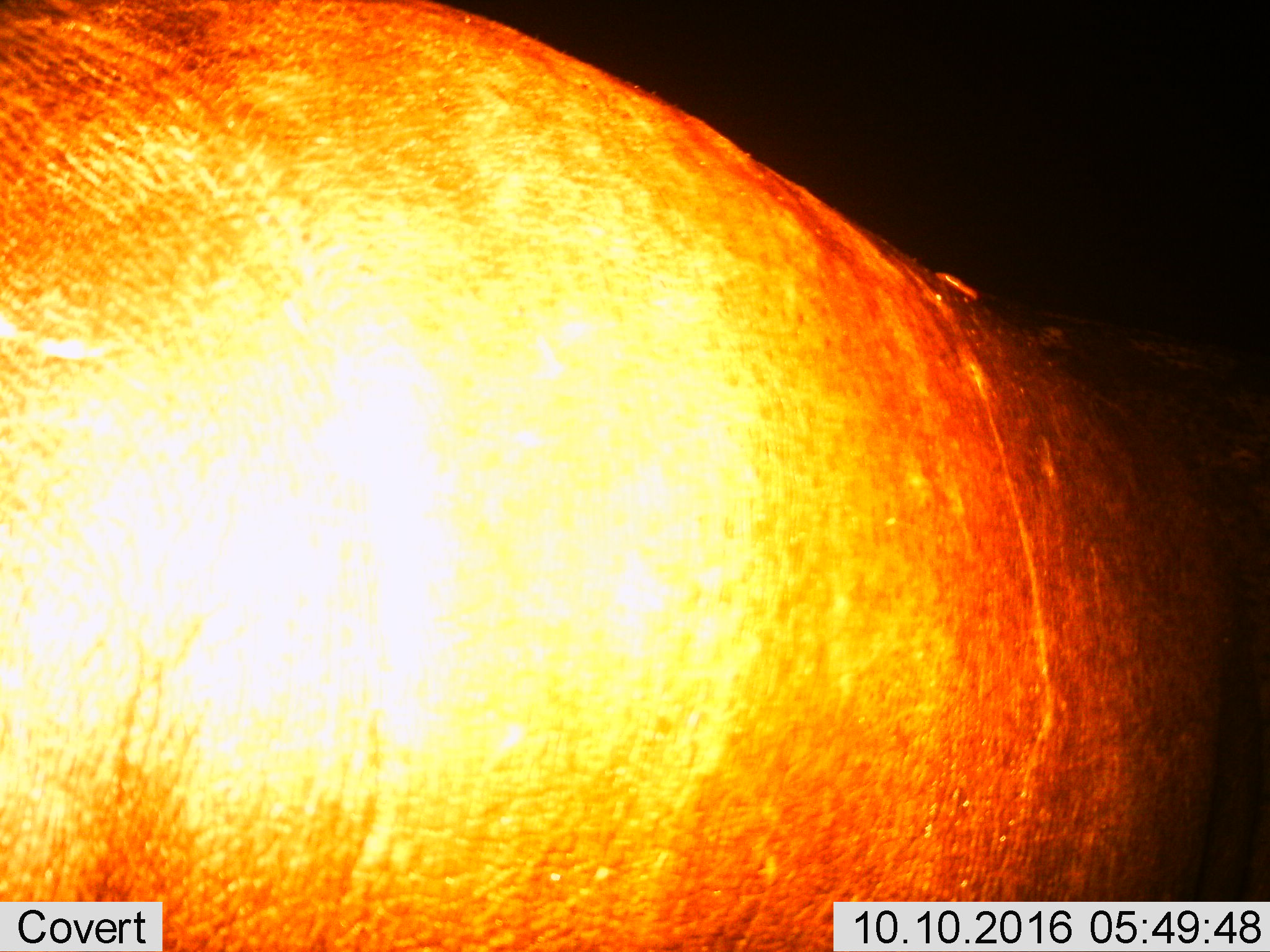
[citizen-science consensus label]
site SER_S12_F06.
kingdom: Animalia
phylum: Chordata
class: Mammalia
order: Artiodactyla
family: Hippopotamidae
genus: Hippopotamus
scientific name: Hippopotamus amphibius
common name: hippopotamus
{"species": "hippopotamus (Hippopotamus amphibius)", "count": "1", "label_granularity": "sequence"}